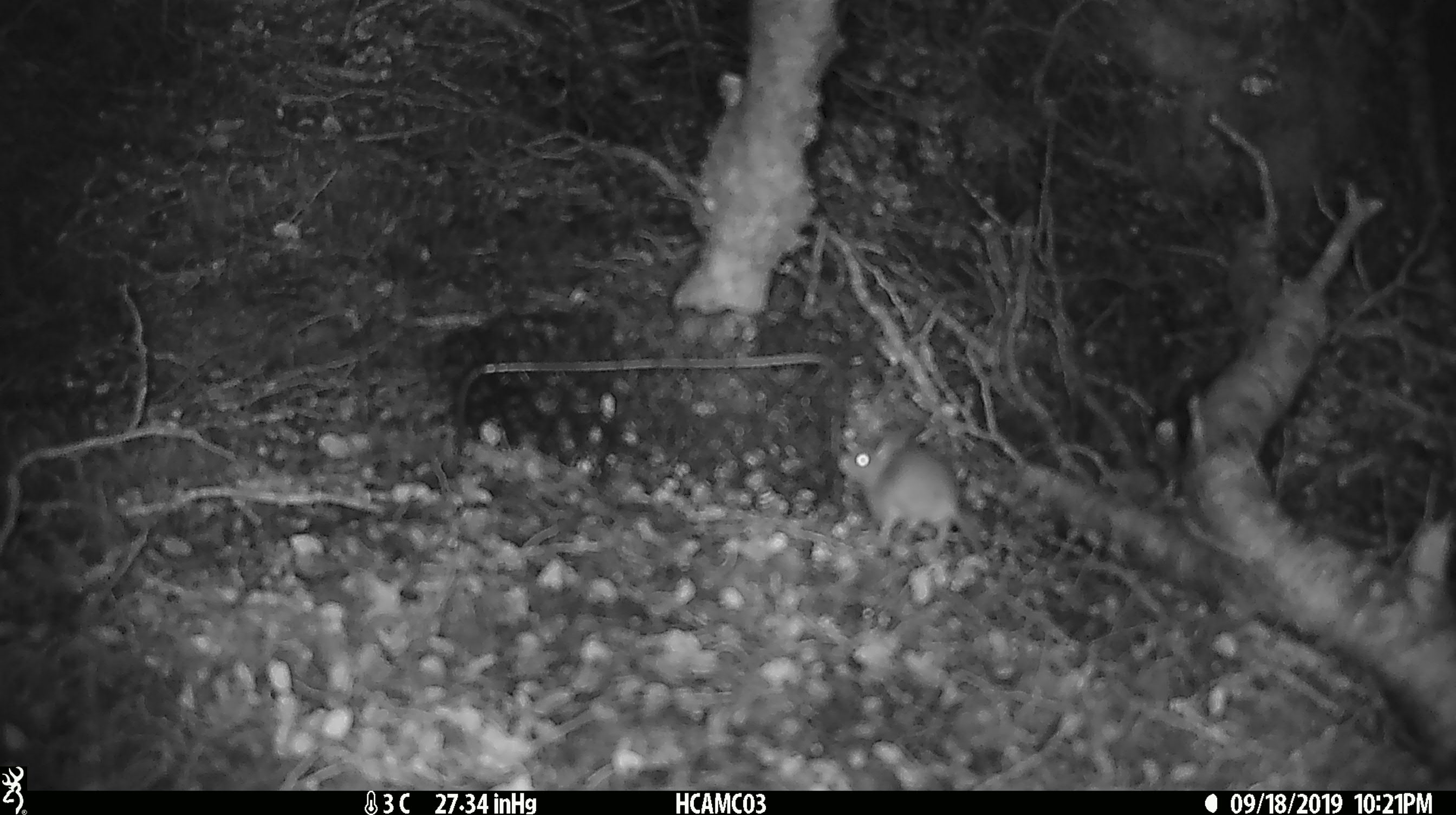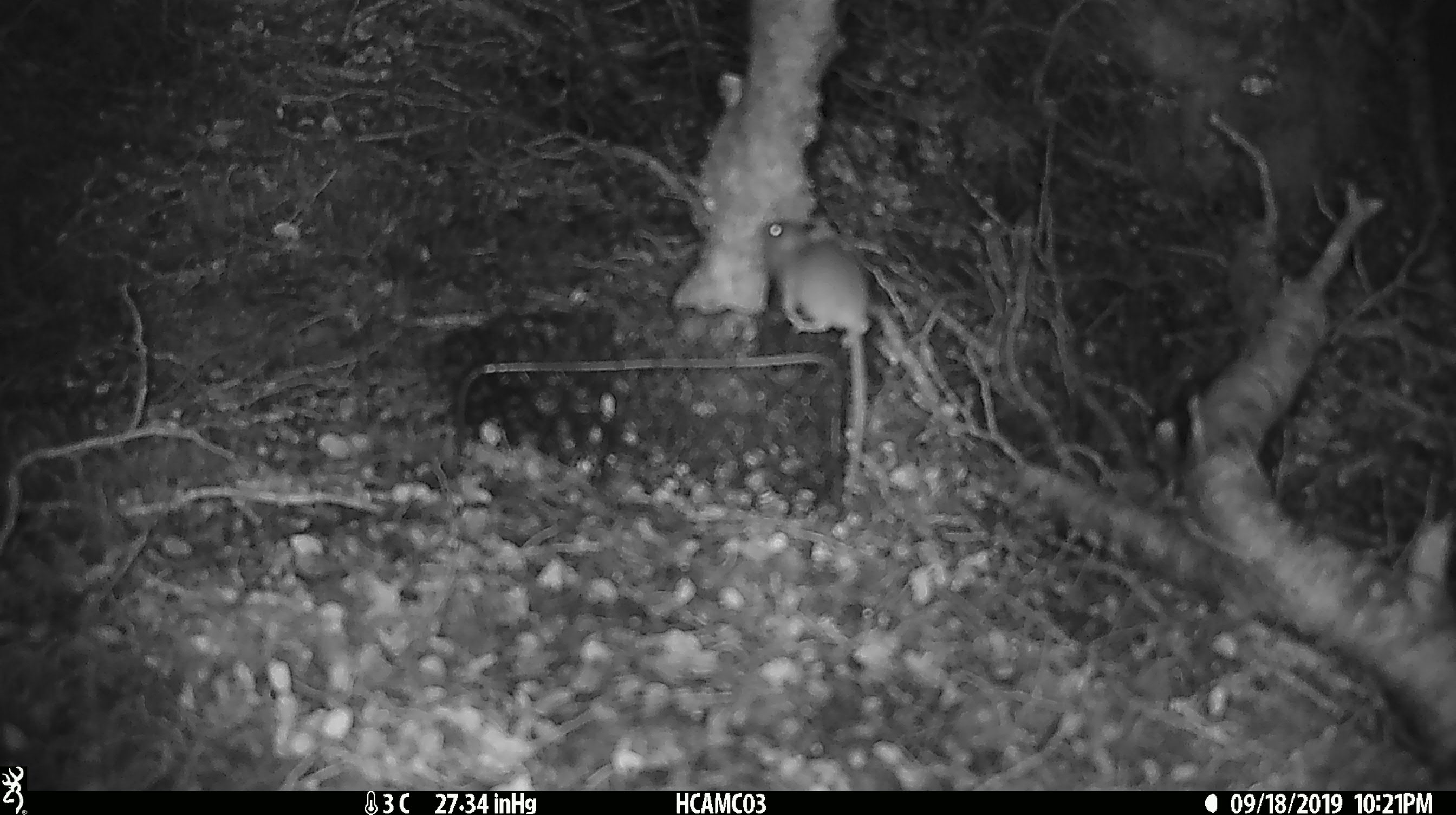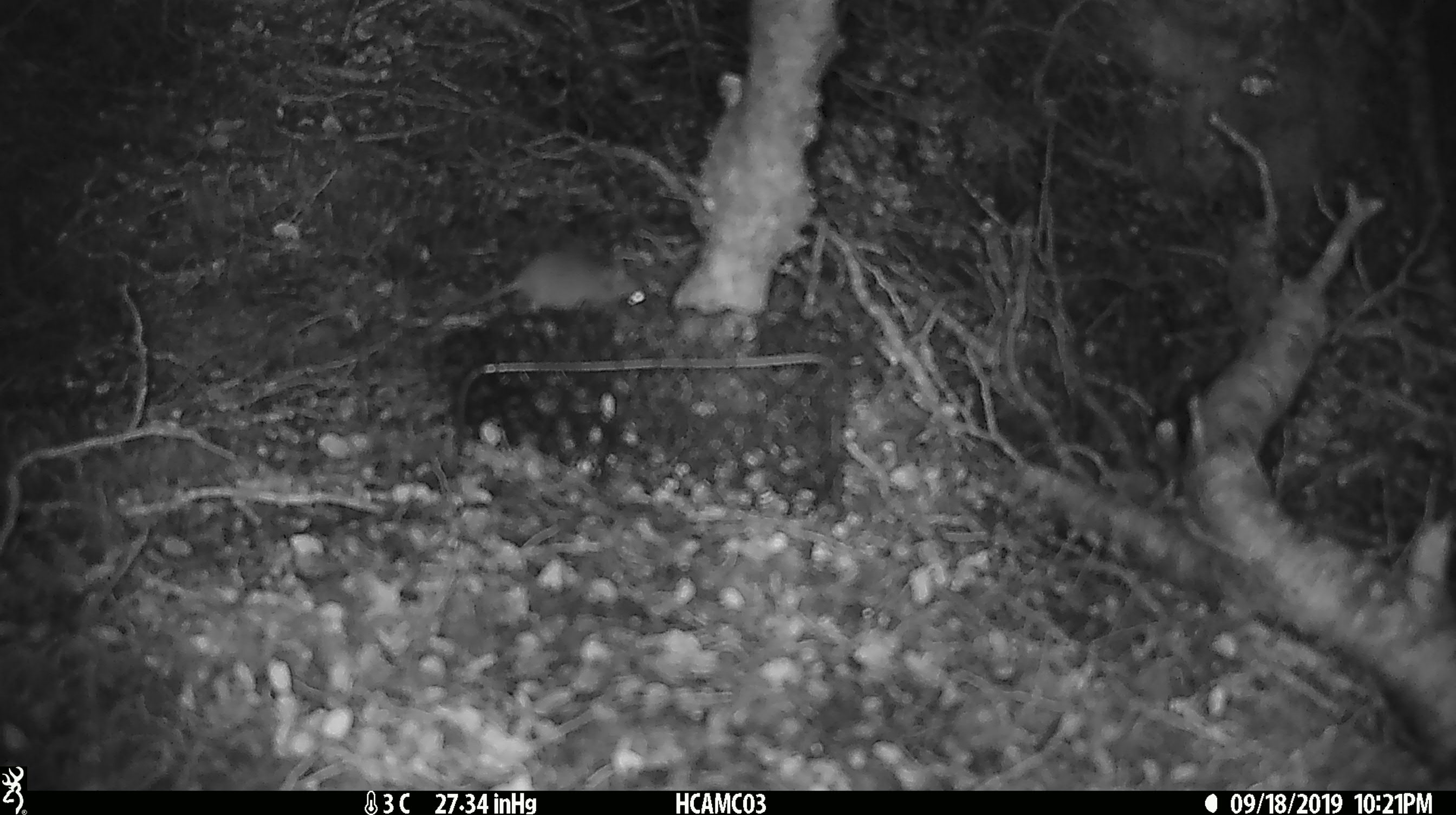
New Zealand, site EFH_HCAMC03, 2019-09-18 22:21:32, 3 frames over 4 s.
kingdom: Animalia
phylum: Chordata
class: Mammalia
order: Rodentia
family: Muridae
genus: Mus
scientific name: Mus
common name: mouse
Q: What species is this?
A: Mouse (Mus).